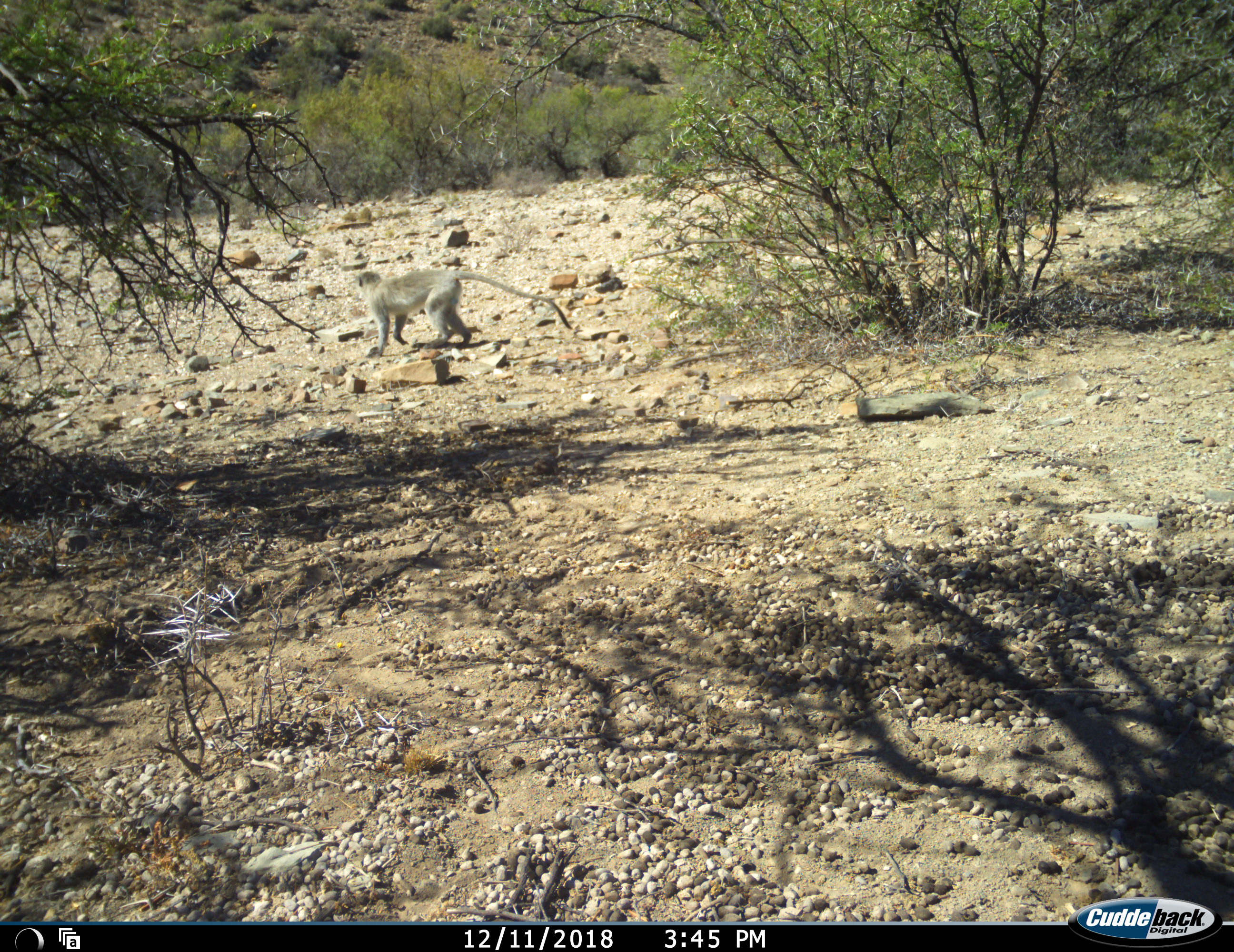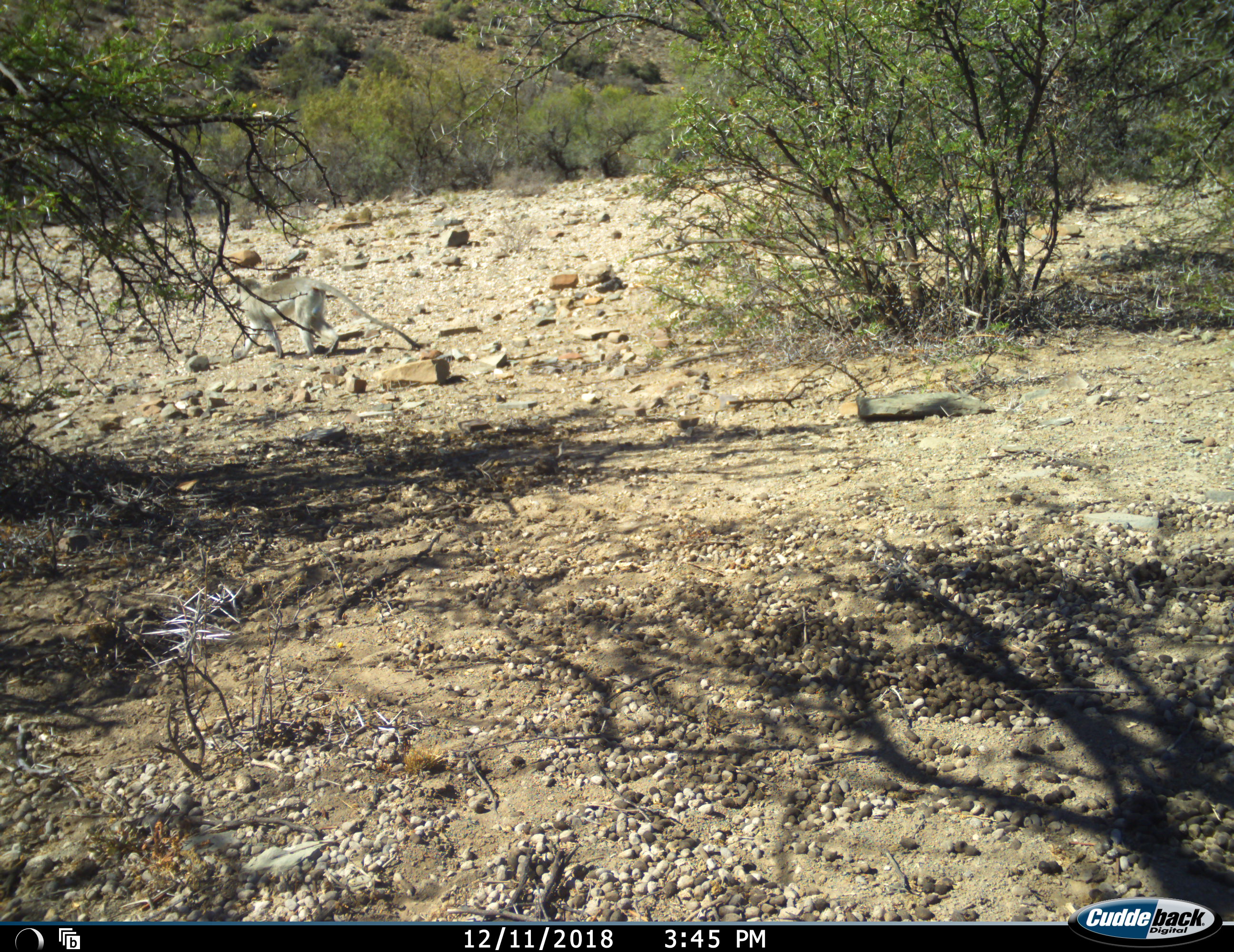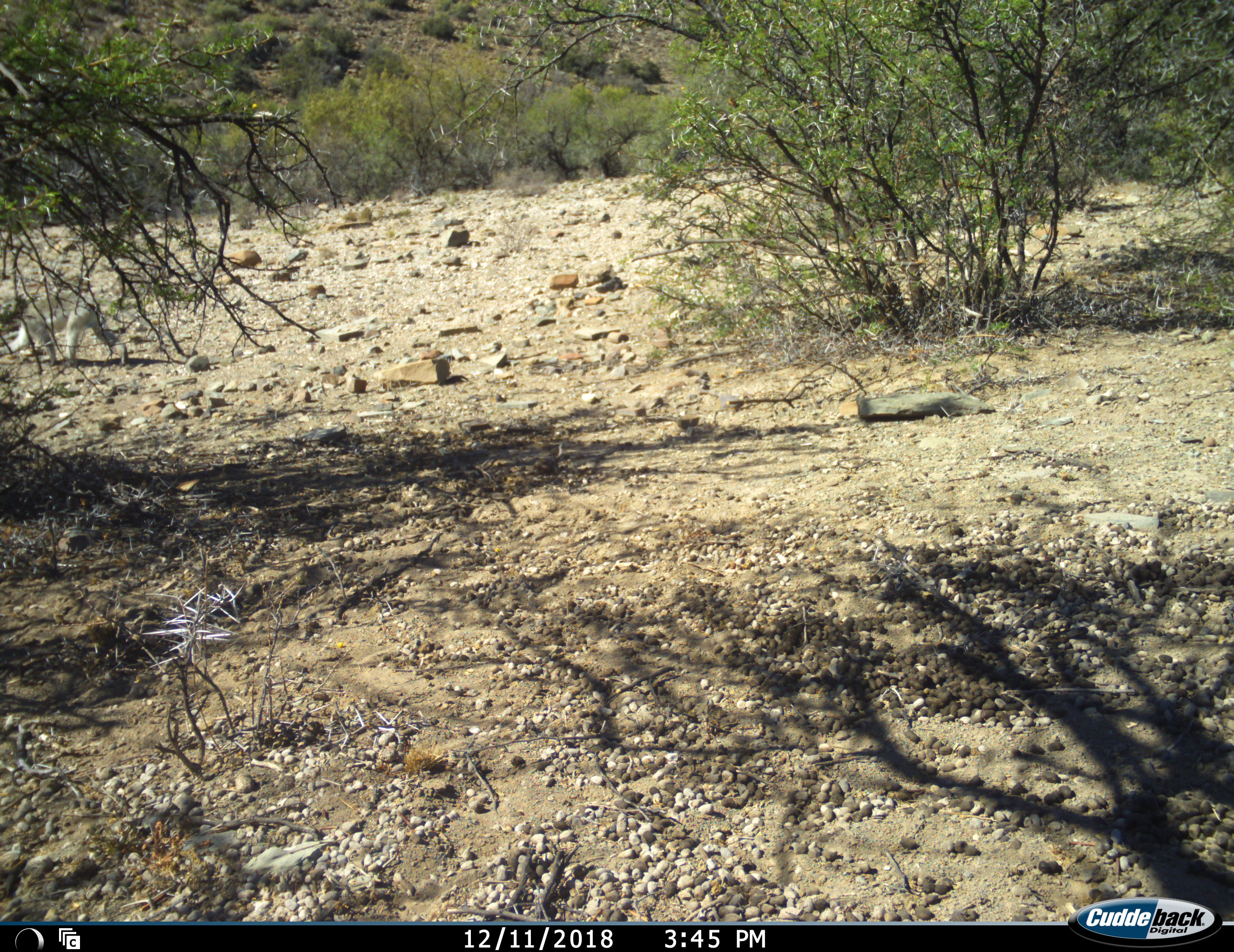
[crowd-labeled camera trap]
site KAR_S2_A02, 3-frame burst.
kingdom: Animalia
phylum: Chordata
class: Mammalia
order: Primates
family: Cercopithecidae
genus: Chlorocebus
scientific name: Chlorocebus pygerythrus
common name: vervet monkey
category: monkeyvervet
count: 1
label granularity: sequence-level